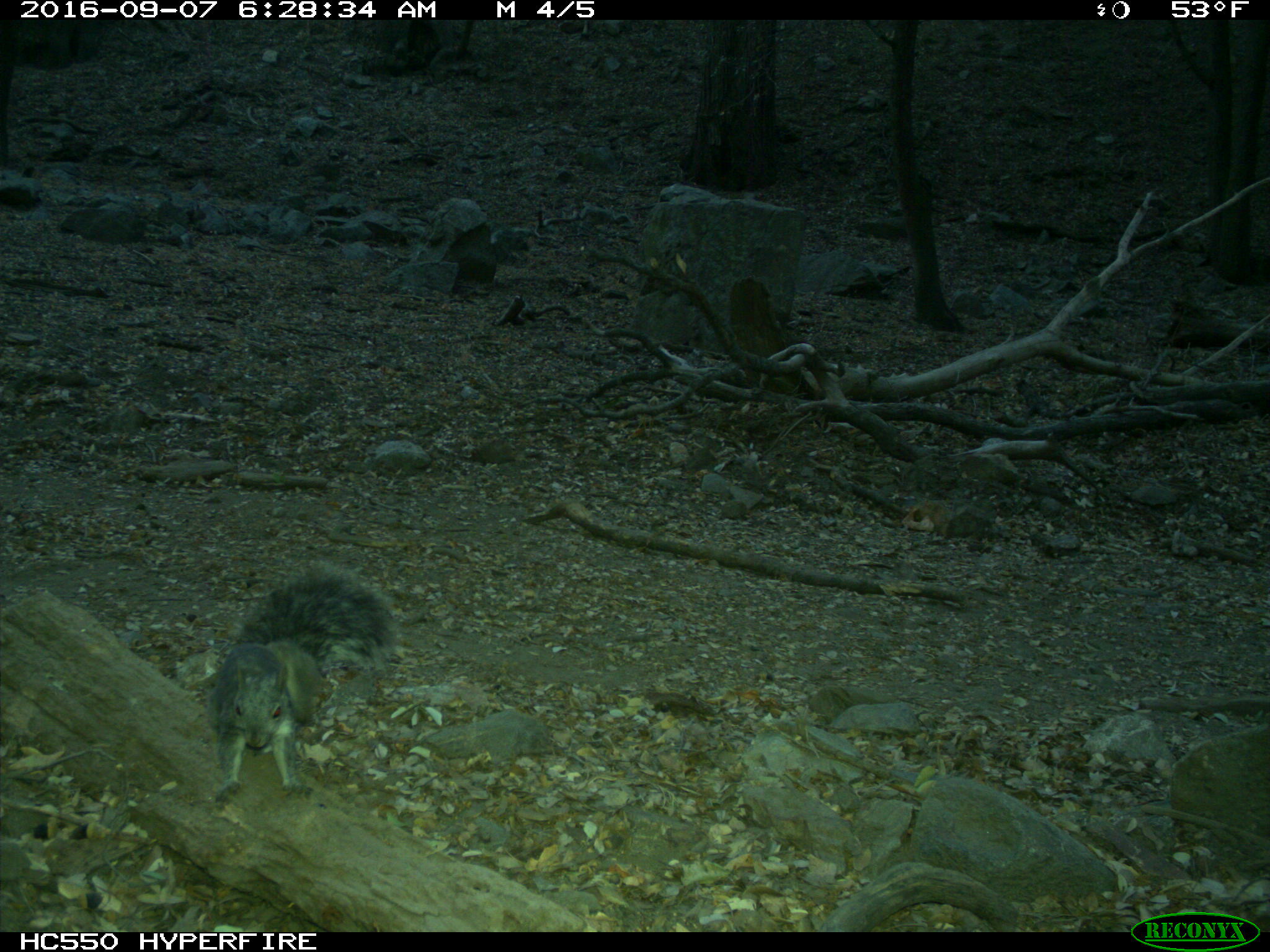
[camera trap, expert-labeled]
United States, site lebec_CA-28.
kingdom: Animalia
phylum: Chordata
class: Mammalia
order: Rodentia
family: Sciuridae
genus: Sciurus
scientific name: Sciurus carolinensis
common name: eastern gray squirrel